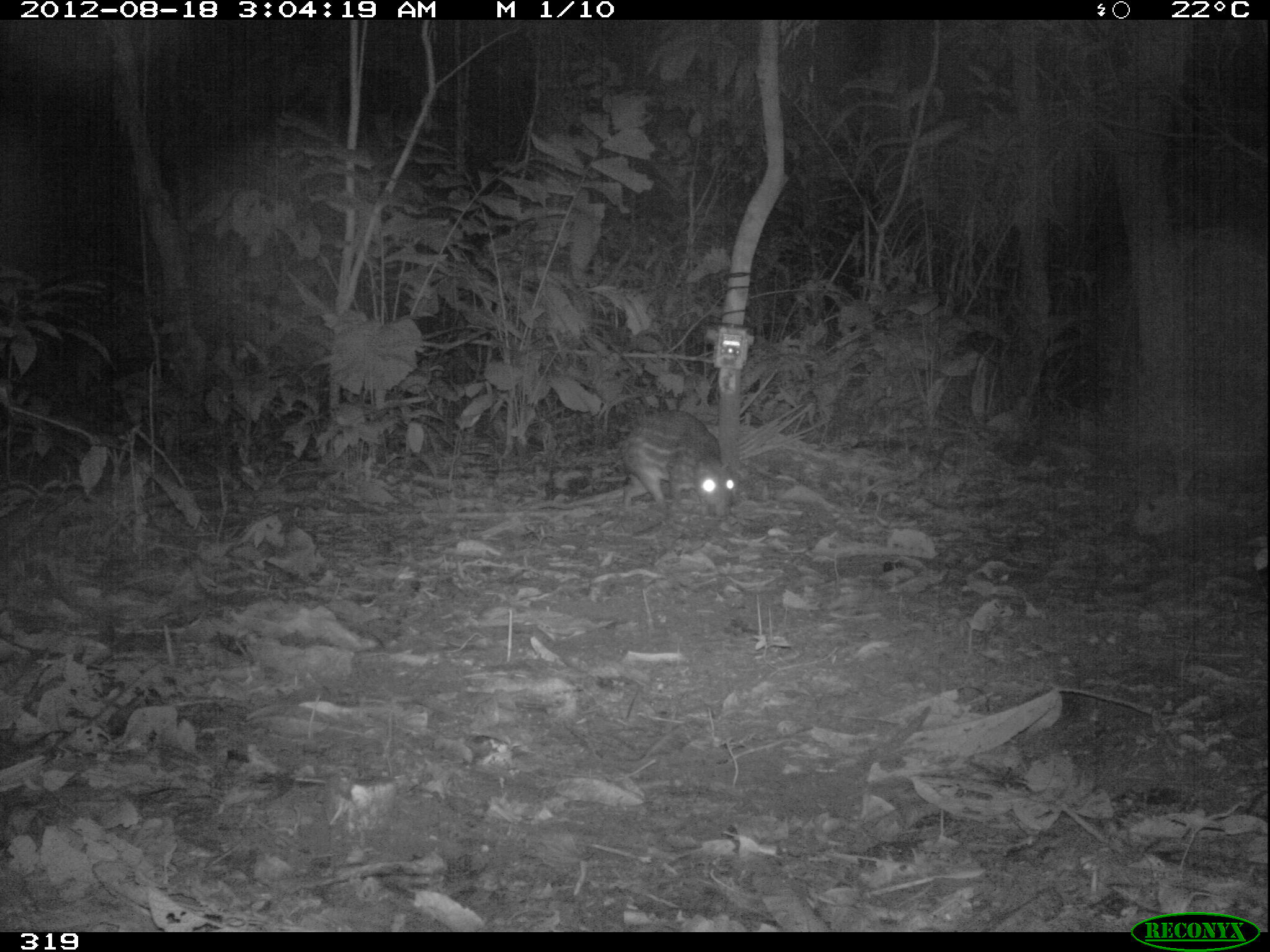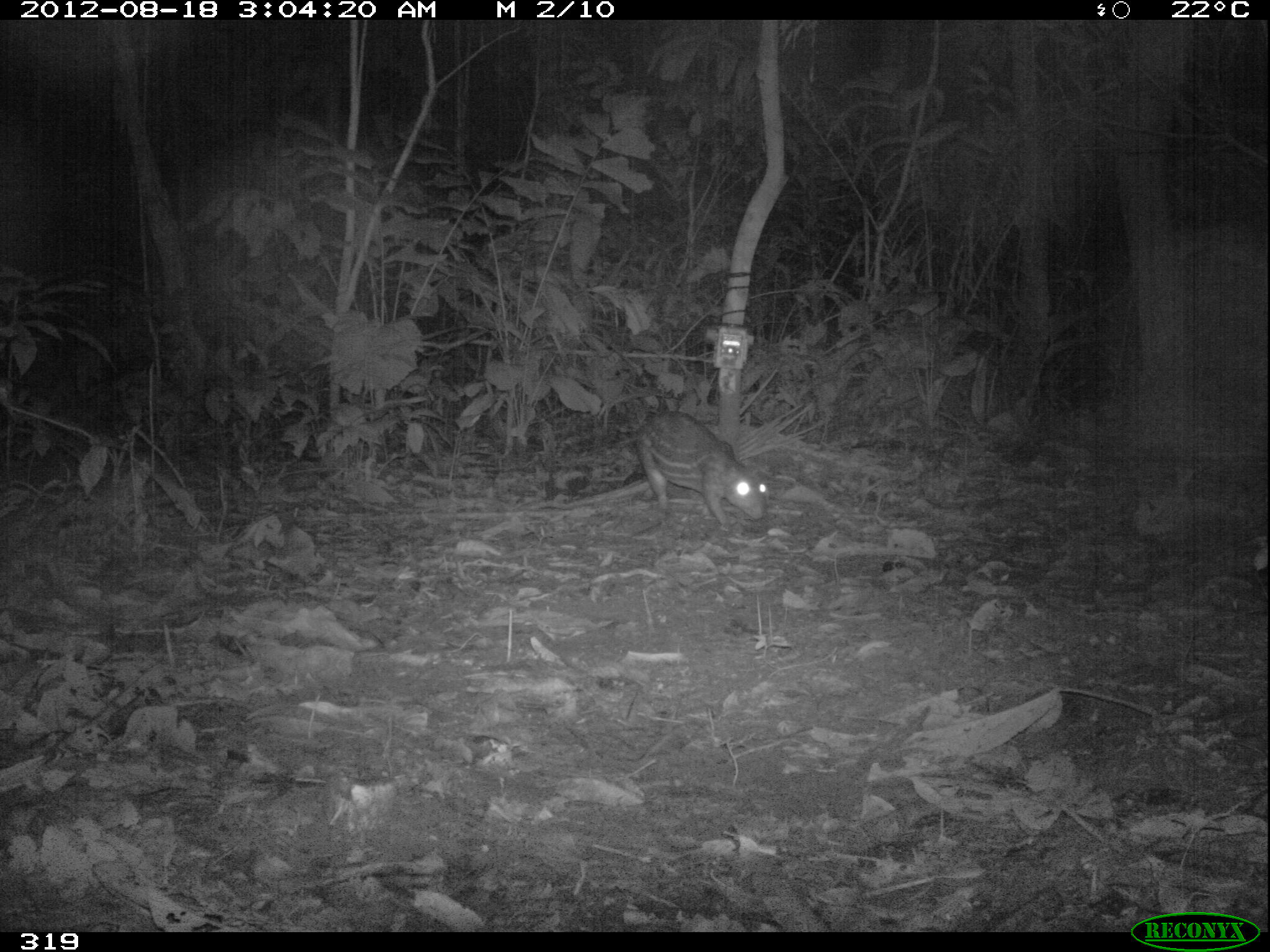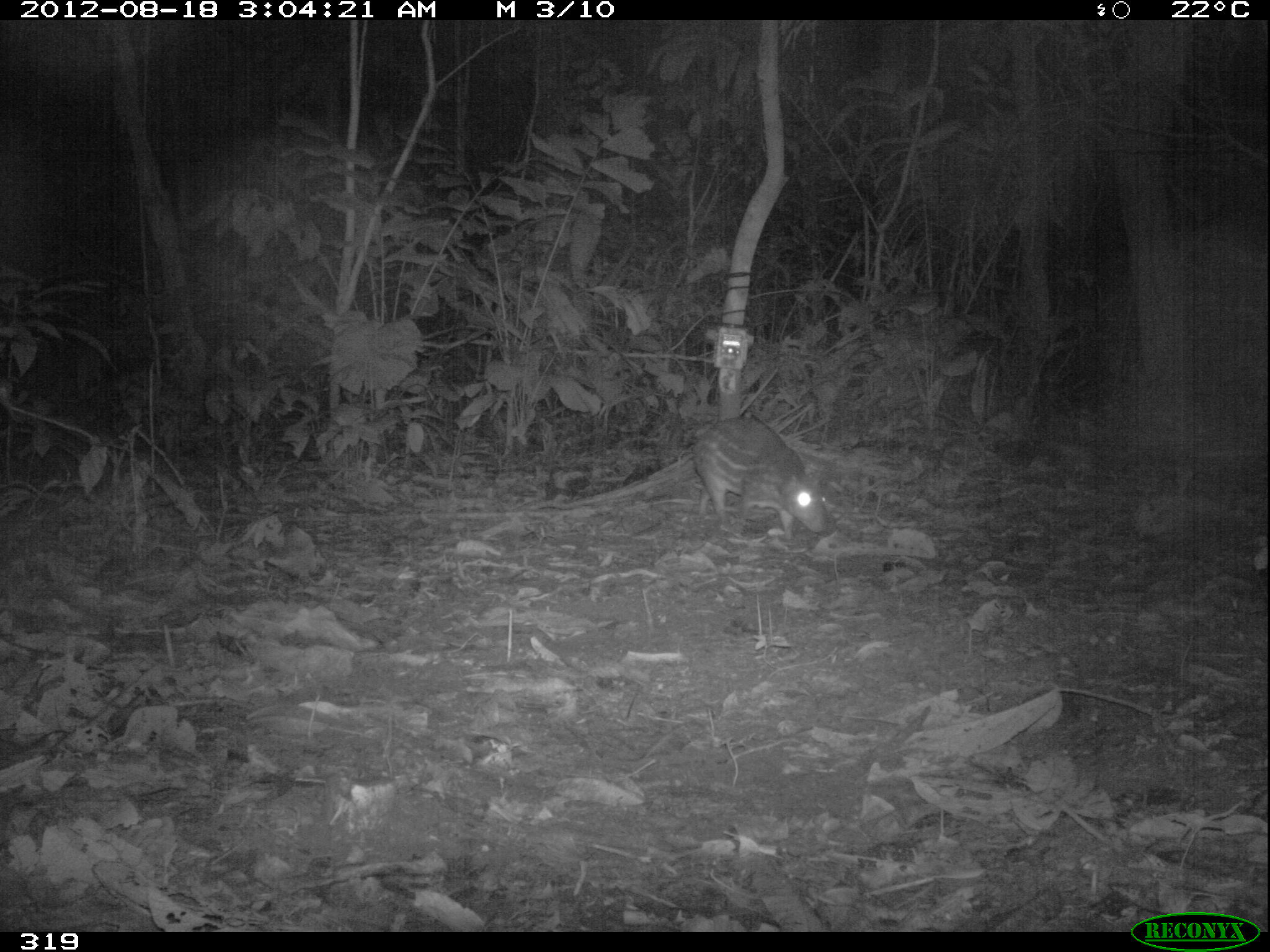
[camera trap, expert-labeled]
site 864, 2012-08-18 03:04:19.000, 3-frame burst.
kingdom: Animalia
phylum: Chordata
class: Mammalia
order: Rodentia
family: Cuniculidae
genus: Cuniculus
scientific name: Cuniculus paca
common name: spotted paca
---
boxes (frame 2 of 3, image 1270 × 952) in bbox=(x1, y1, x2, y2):
cuniculus paca: bbox=(629, 411, 768, 531)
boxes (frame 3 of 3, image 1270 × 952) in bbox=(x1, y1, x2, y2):
cuniculus paca: bbox=(693, 418, 826, 540)